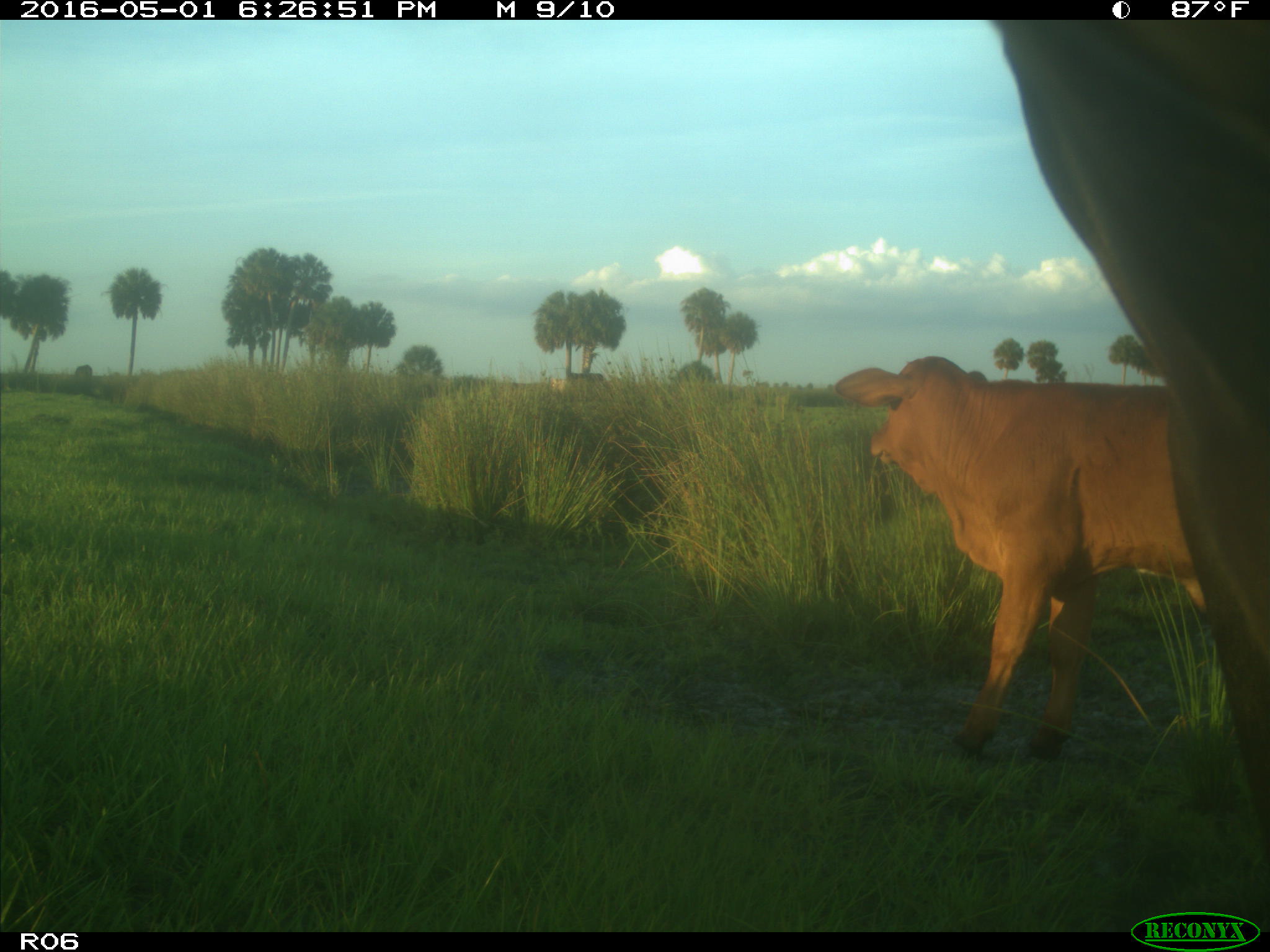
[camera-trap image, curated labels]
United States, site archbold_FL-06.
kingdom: Animalia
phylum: Chordata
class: Mammalia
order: Artiodactyla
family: Bovidae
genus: Bos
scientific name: Bos taurus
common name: domestic cow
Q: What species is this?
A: Bos taurus (domestic cow).